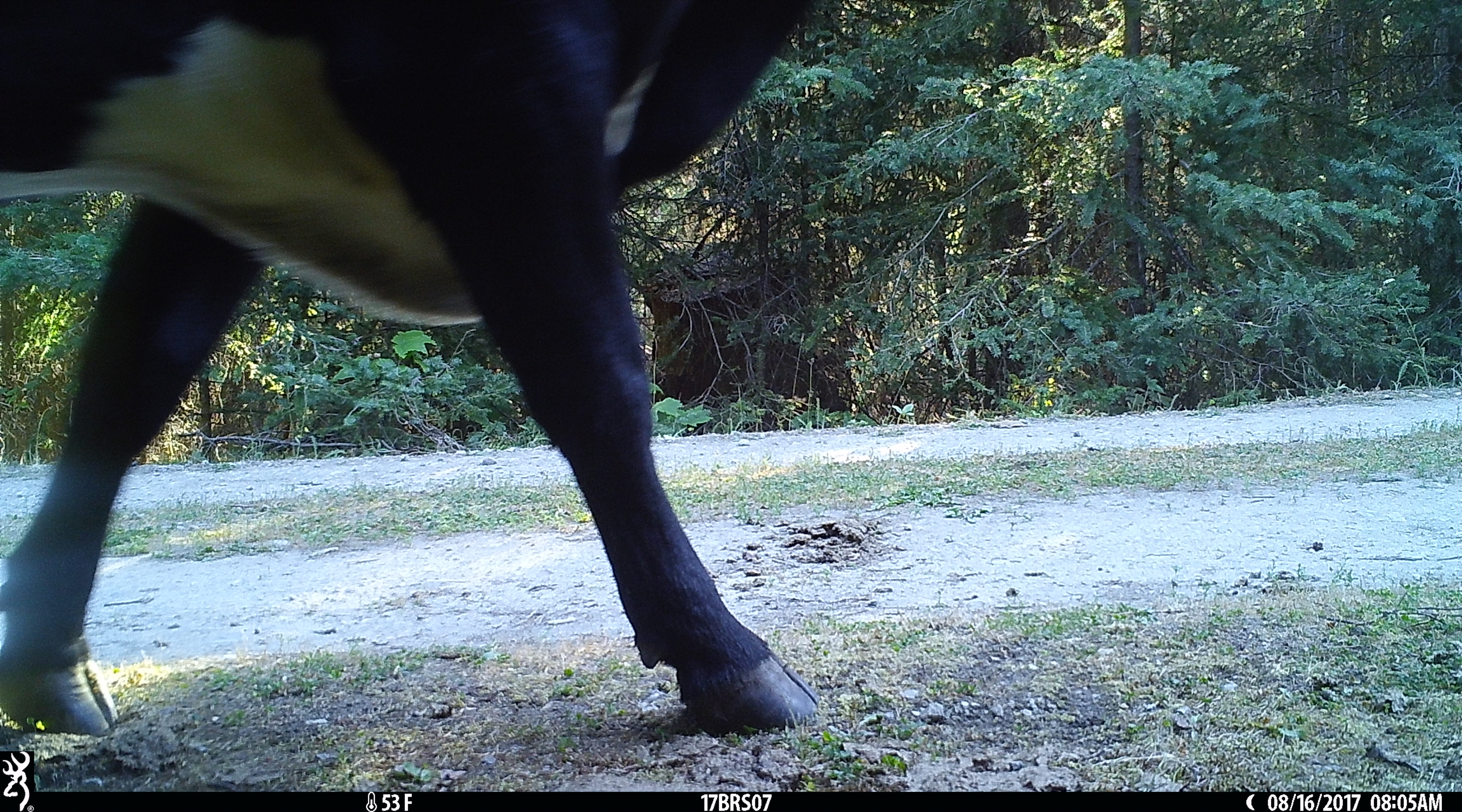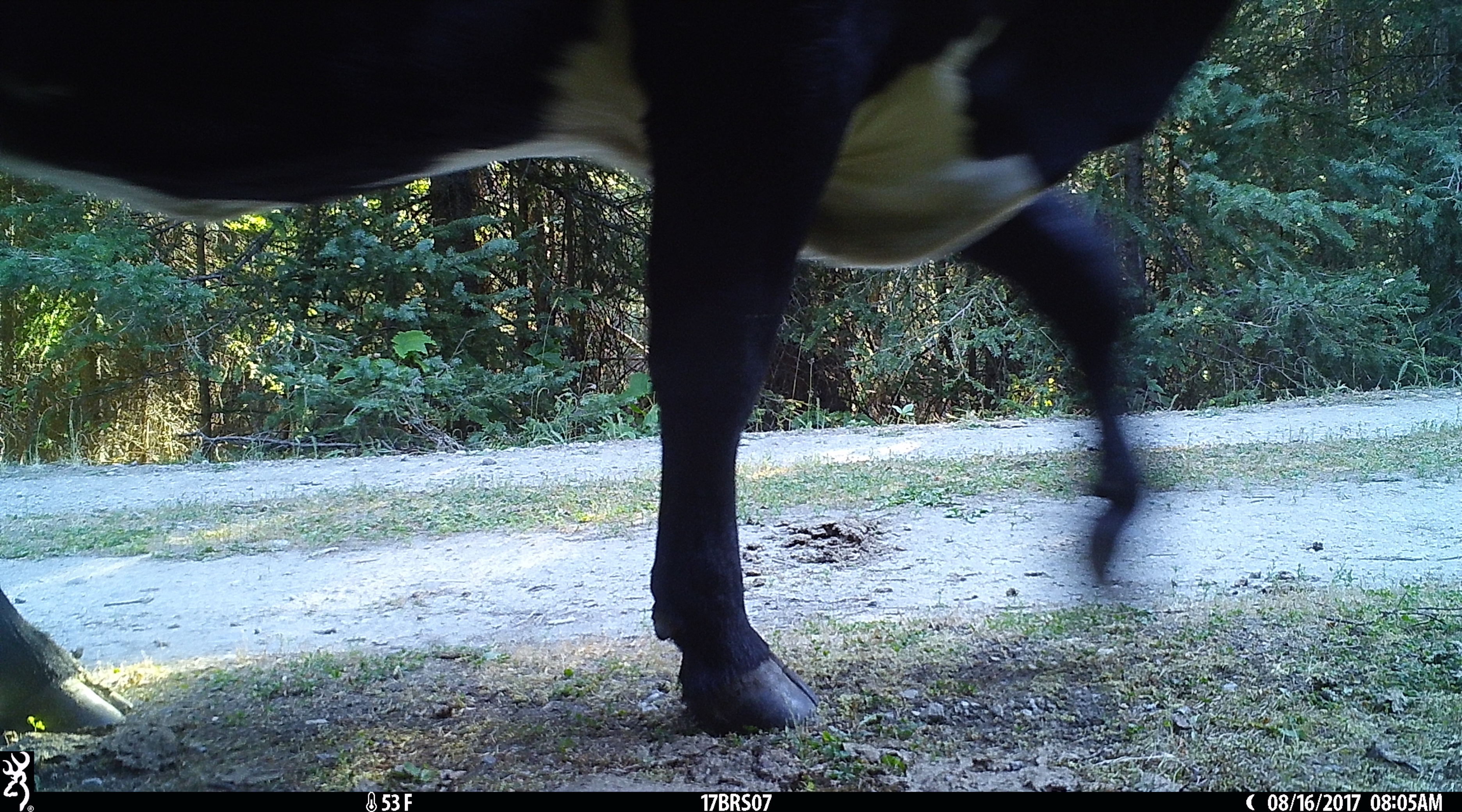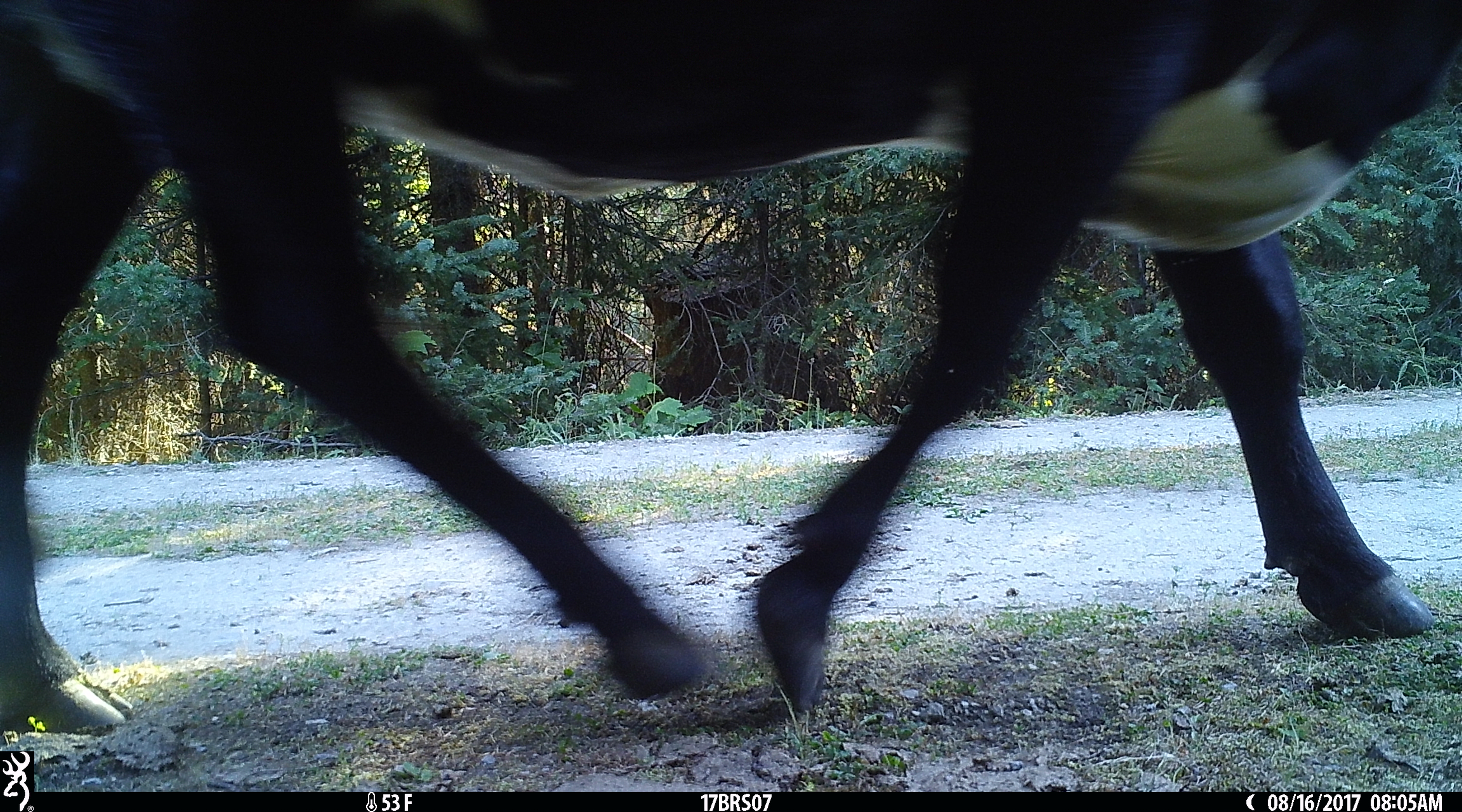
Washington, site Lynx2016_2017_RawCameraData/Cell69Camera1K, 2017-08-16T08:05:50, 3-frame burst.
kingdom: Animalia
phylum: Chordata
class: Mammalia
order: Artiodactyla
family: Bovidae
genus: Bos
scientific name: Bos taurus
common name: domestic cattle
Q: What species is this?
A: Domestic cattle (Bos taurus).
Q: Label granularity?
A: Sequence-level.